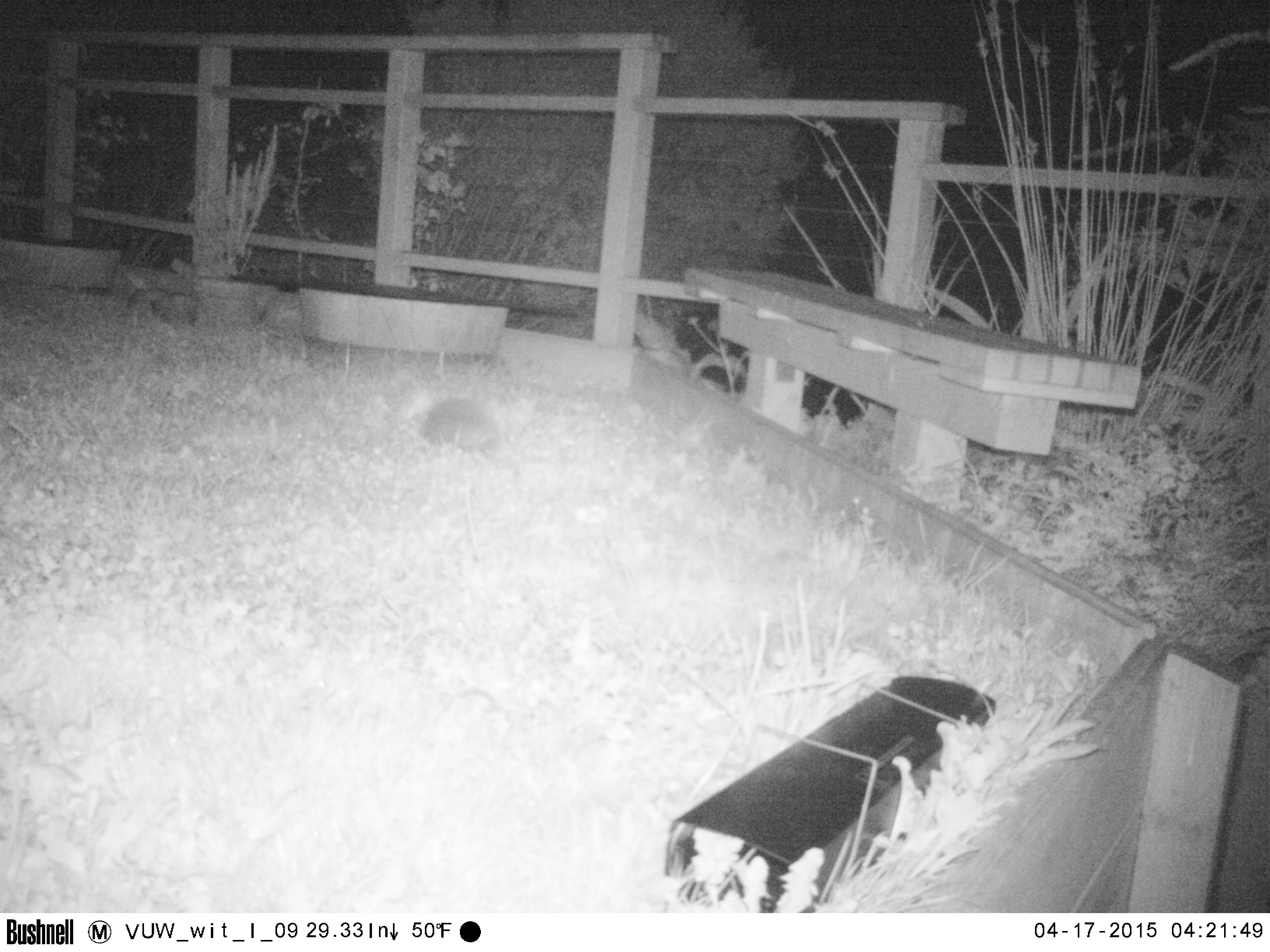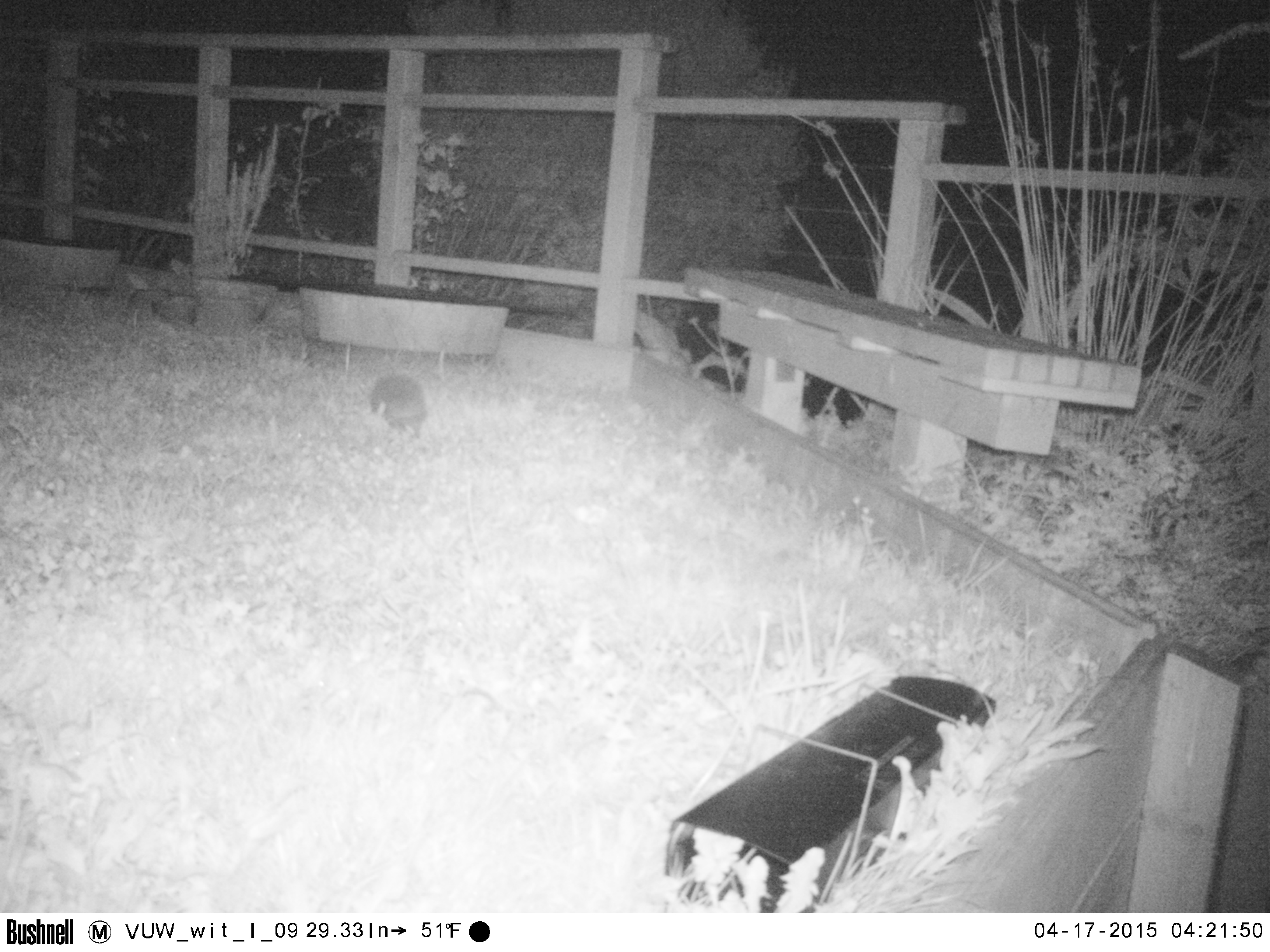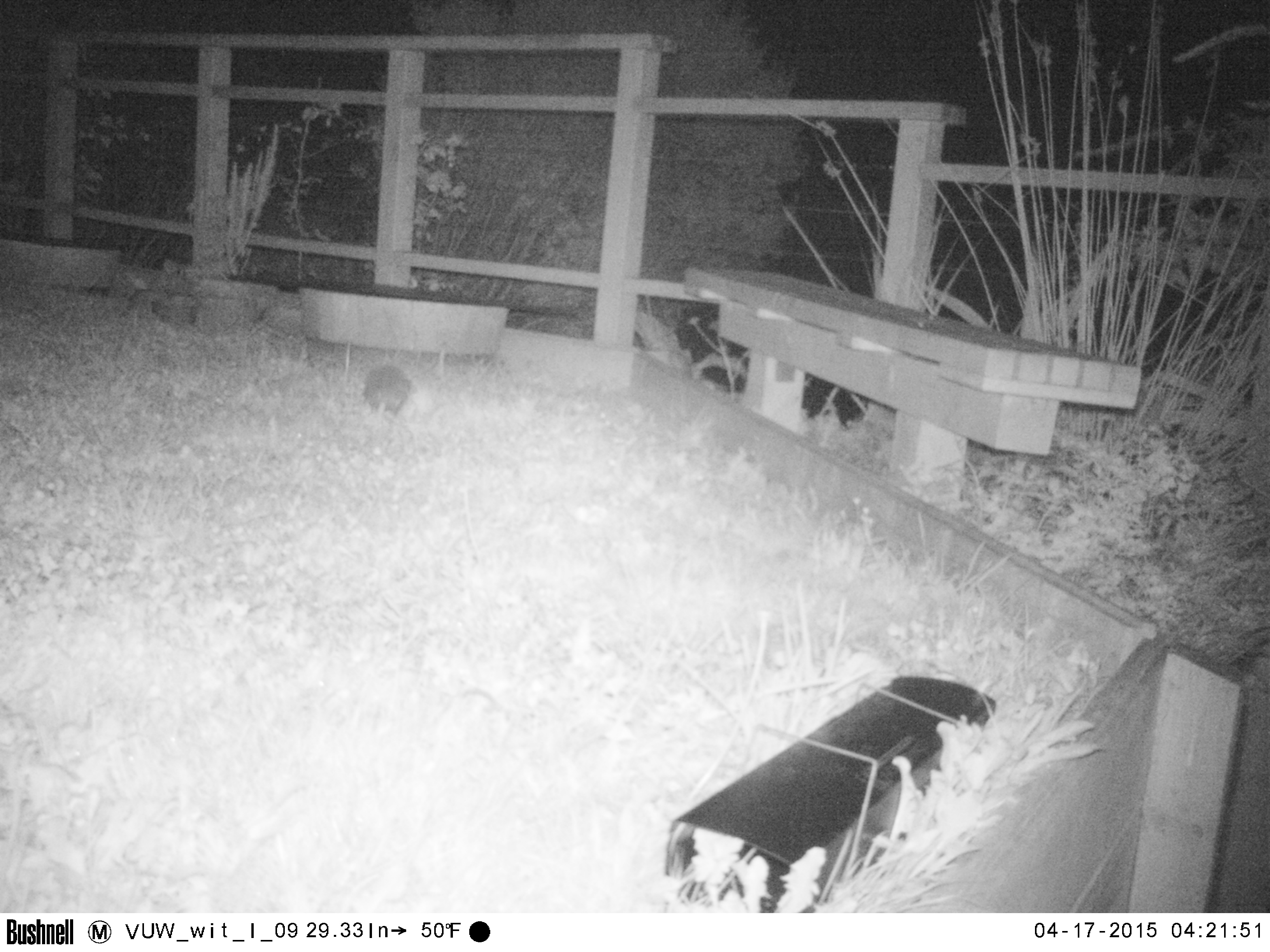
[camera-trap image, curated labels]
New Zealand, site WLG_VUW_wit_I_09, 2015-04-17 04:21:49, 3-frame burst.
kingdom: Animalia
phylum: Chordata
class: Mammalia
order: Eulipotyphla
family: Erinaceidae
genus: Erinaceus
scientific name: Erinaceus europaeus europaeus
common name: european hedgehog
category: hedgehog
Hedgehog (european hedgehog) (Erinaceus europaeus europaeus).